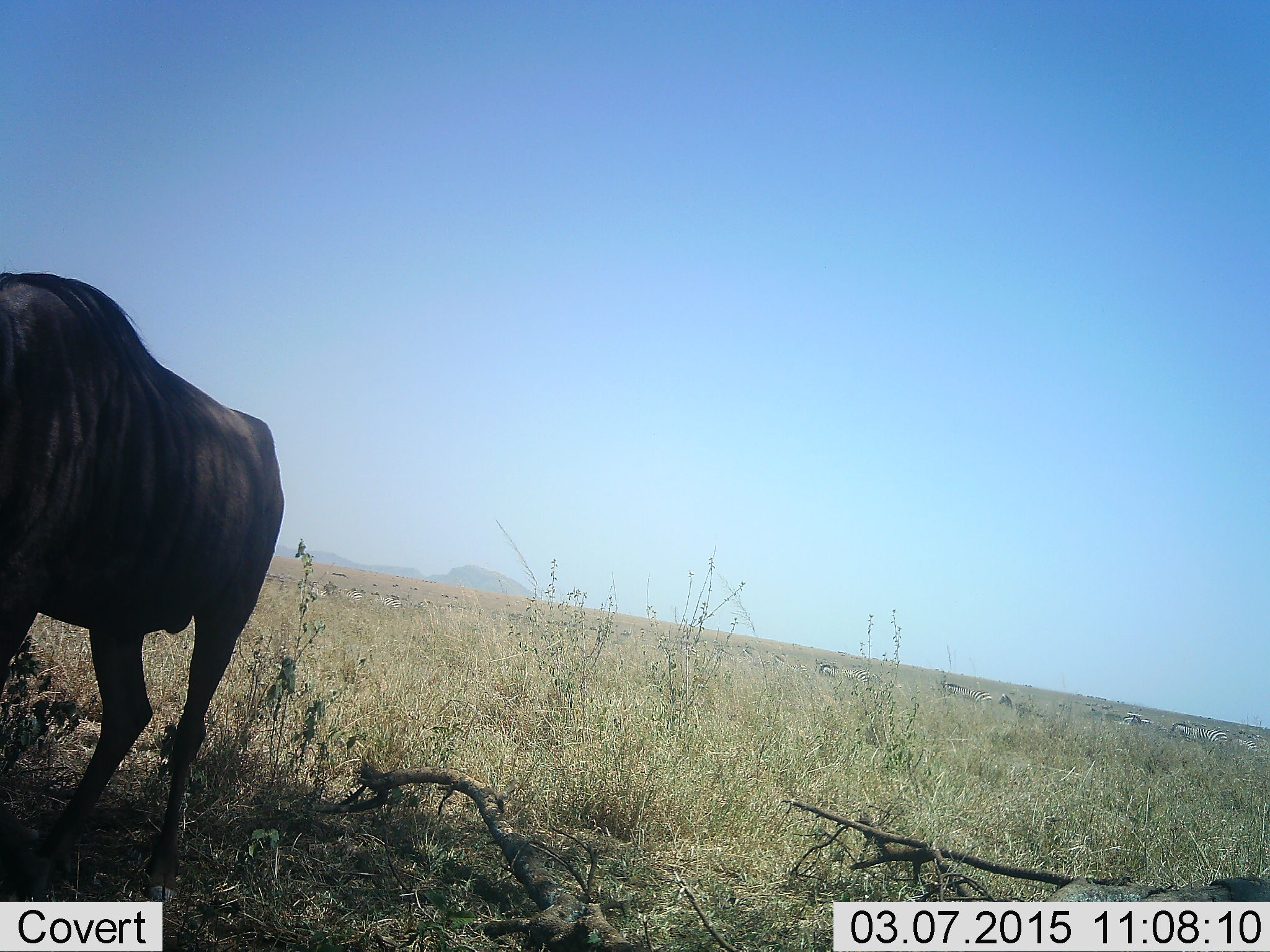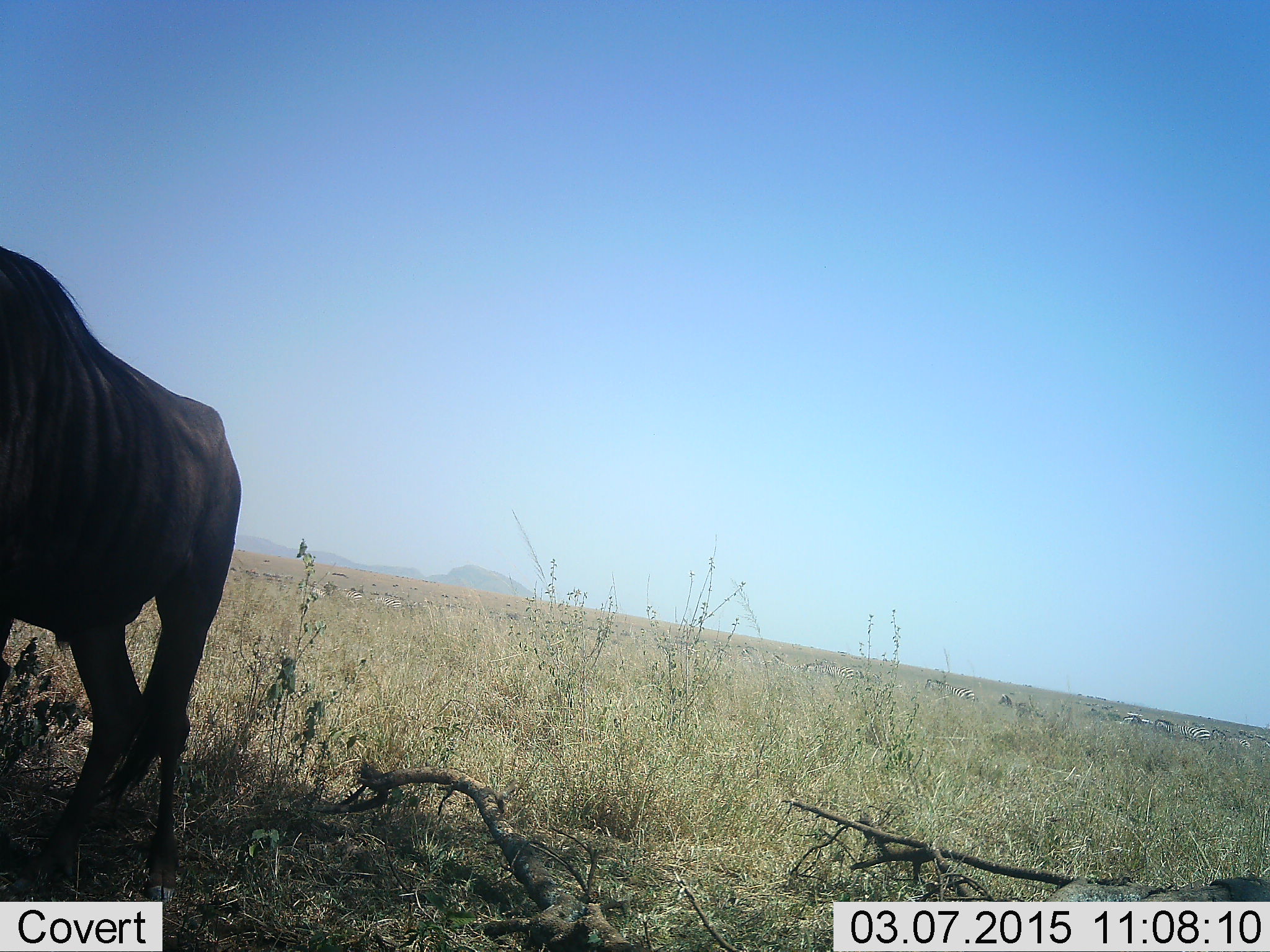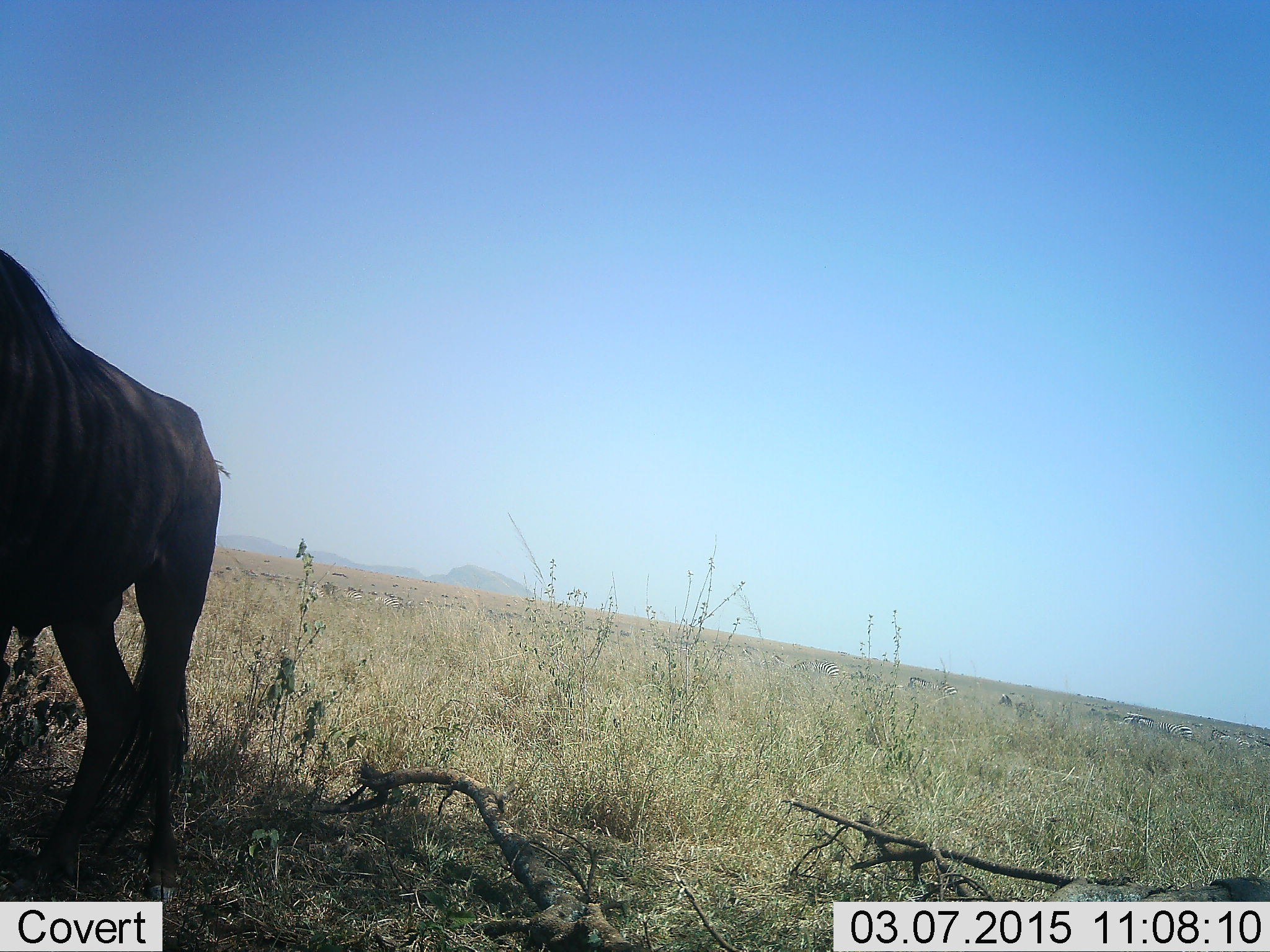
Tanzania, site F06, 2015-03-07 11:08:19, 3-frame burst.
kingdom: Animalia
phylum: Chordata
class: Mammalia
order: Artiodactyla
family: Bovidae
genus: Connochaetes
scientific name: Connochaetes taurinus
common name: blue wildebeest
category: wildebeest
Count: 1.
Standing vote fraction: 45%.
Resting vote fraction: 0%.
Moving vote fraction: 36%.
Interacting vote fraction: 0%.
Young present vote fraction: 0%.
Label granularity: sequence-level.